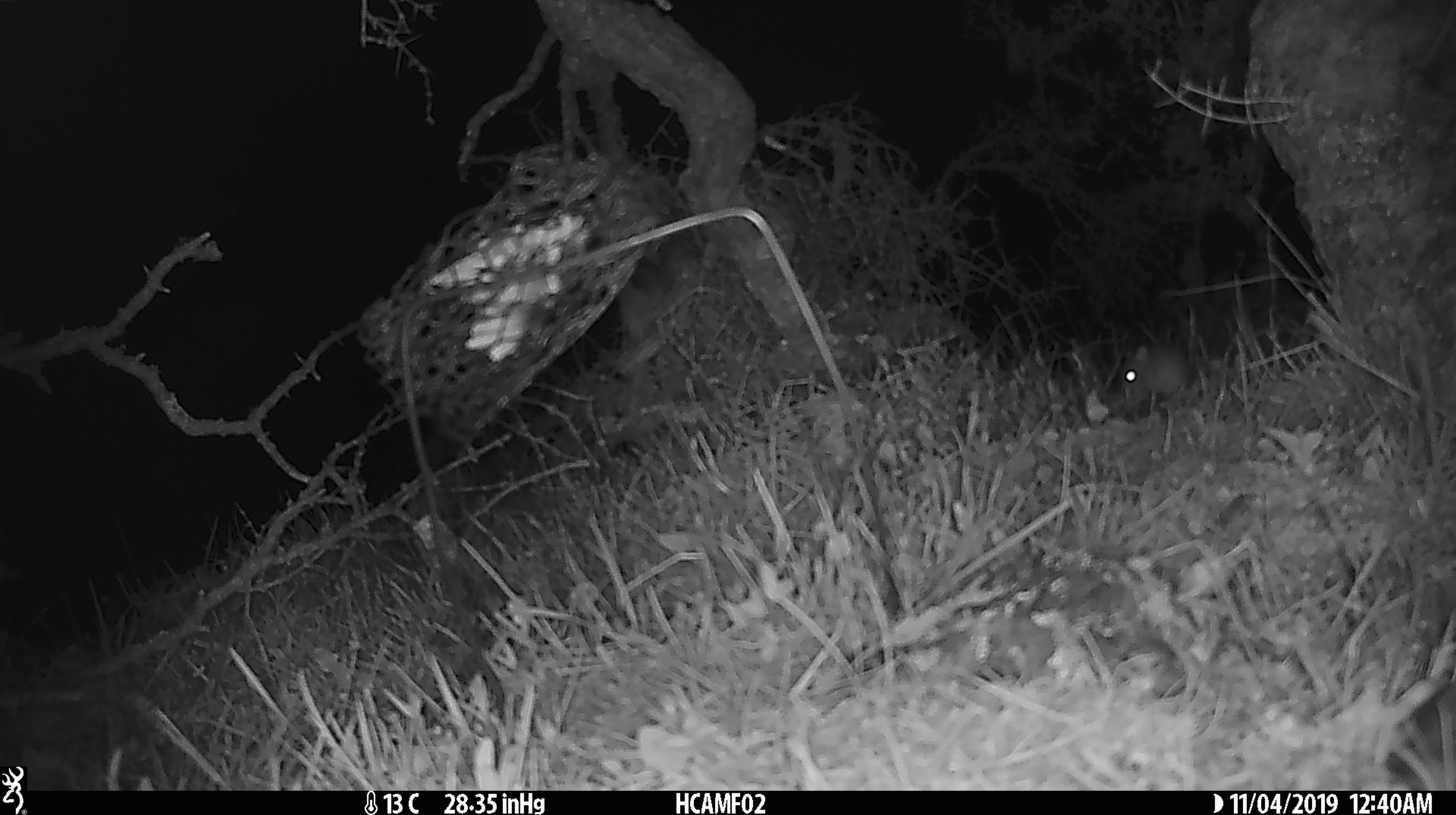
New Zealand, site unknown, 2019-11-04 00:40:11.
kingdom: Animalia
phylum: Chordata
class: Mammalia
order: Rodentia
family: Muridae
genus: Mus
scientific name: Mus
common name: mouse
Mouse (Mus).